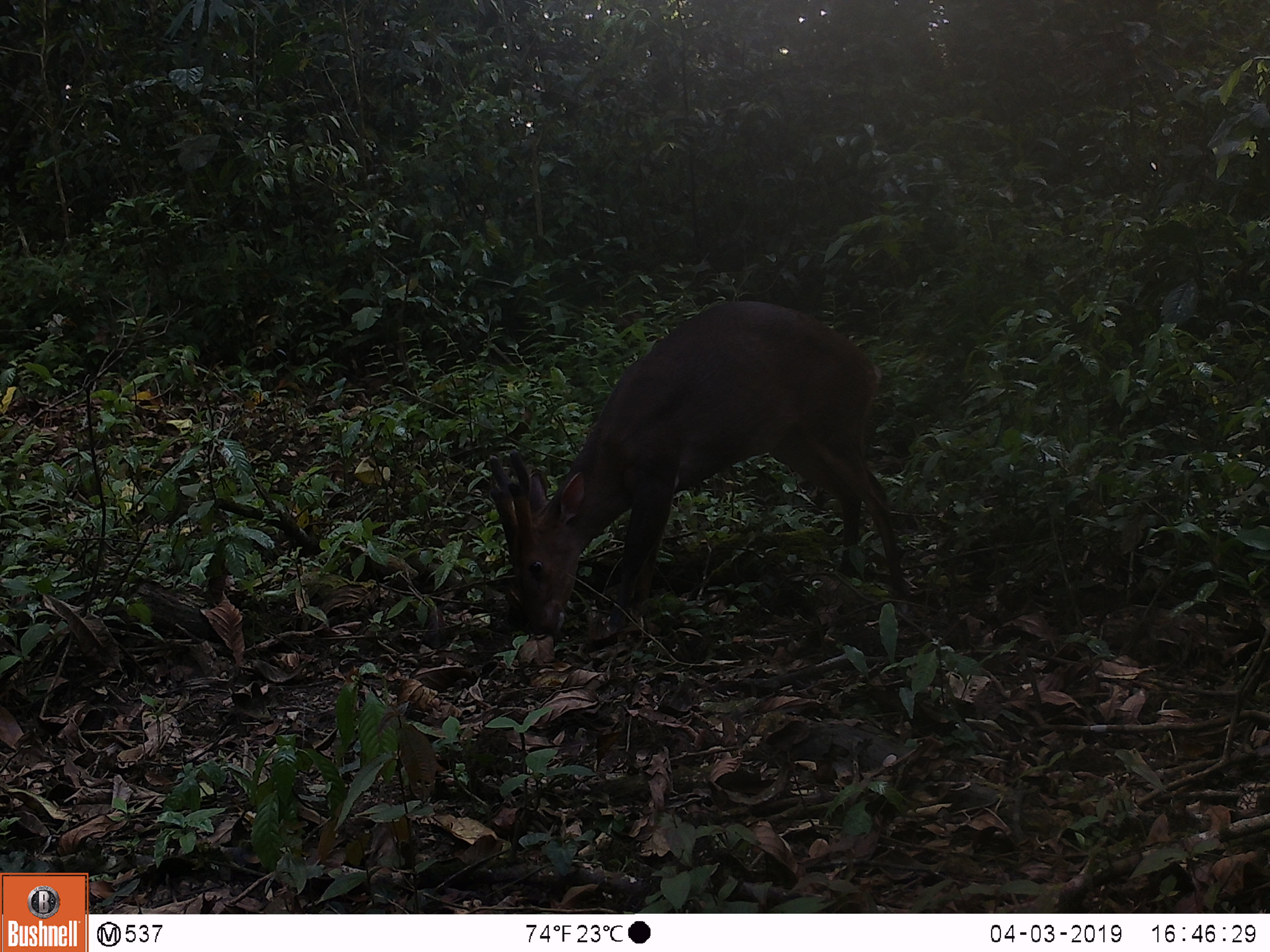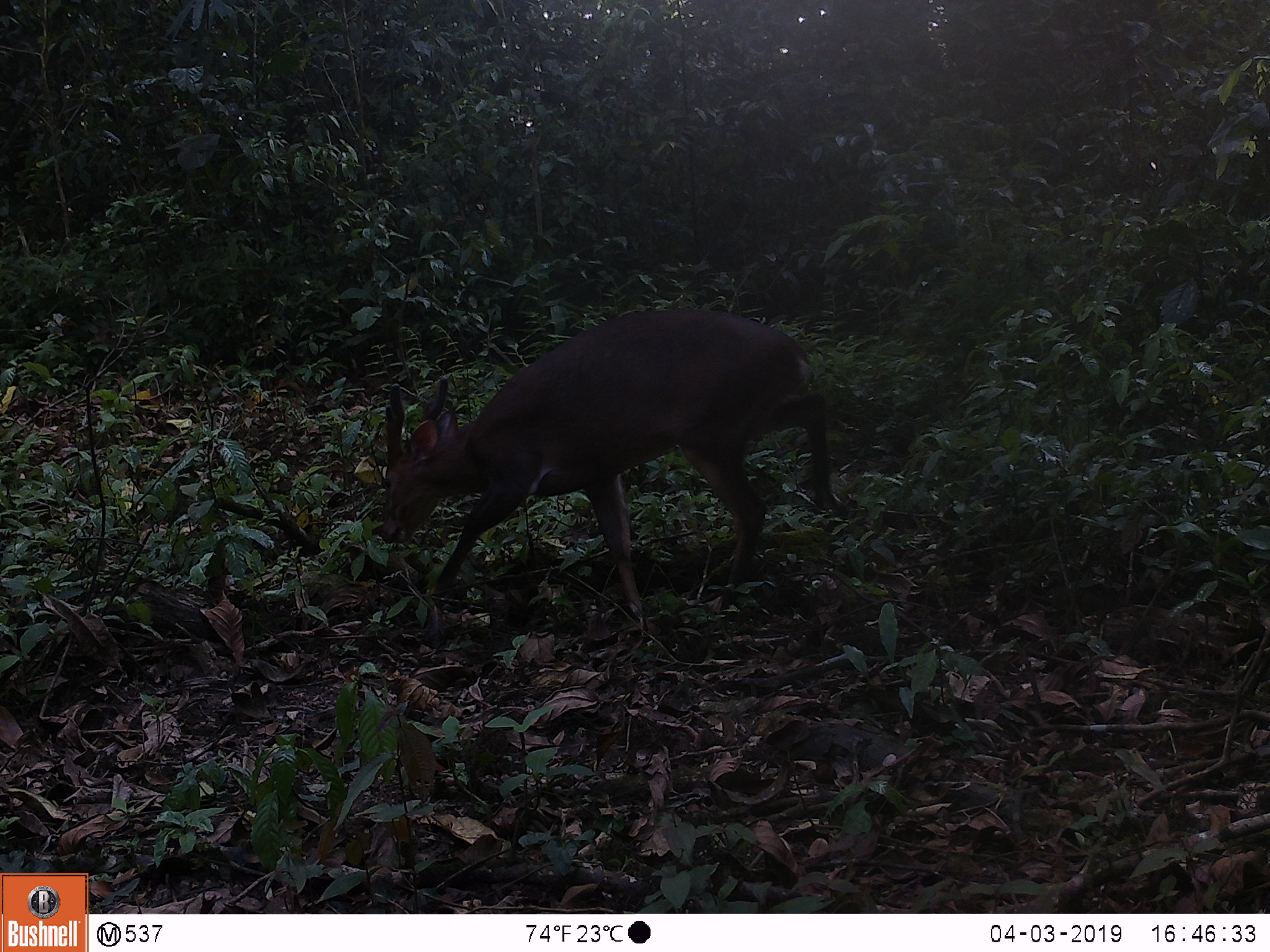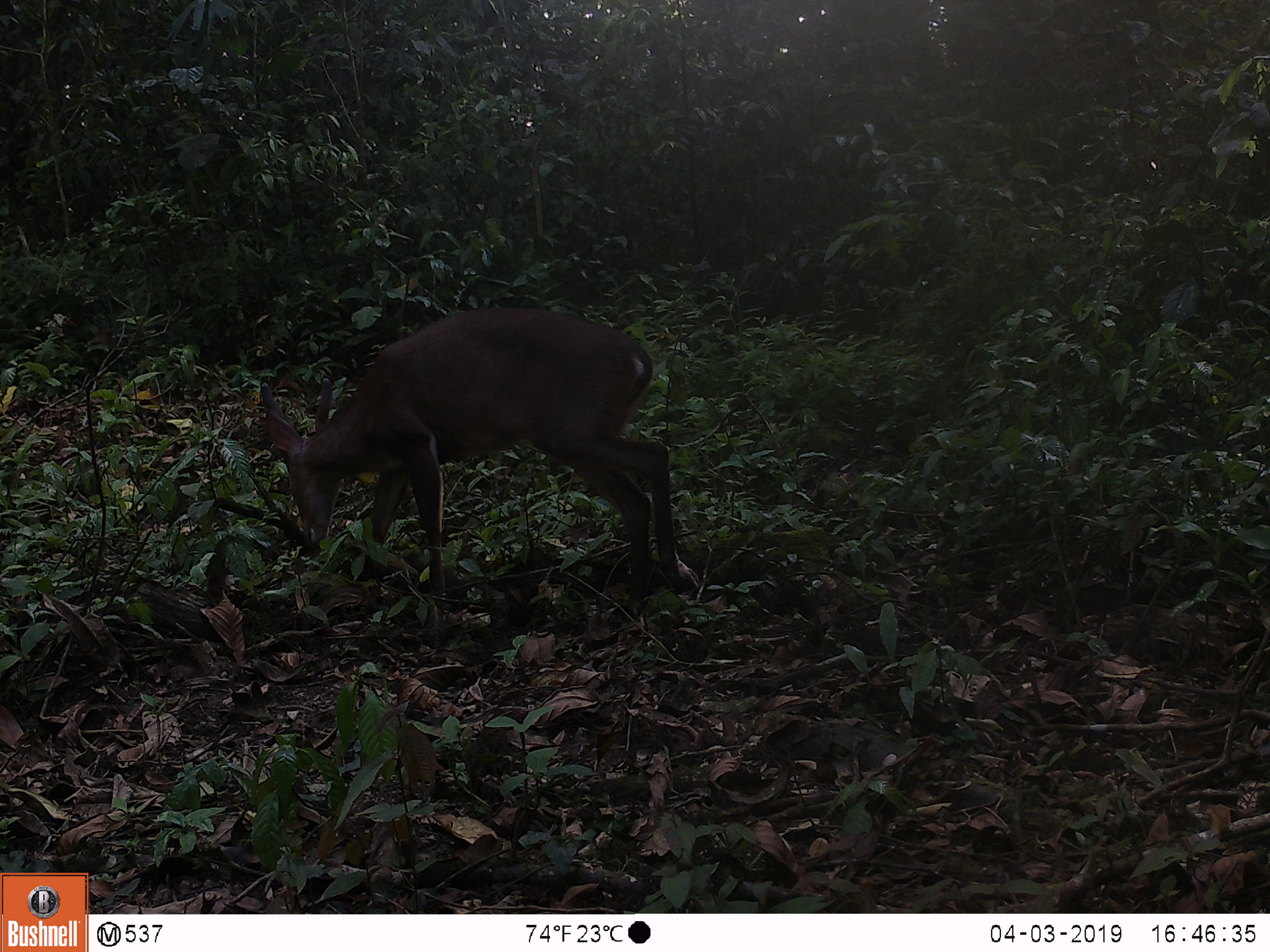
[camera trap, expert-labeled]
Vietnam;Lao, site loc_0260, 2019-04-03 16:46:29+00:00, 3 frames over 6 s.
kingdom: Animalia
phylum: Chordata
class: Mammalia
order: Artiodactyla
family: Cervidae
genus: Muntiacus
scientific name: Muntiacus vuquangensis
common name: large-antlered muntjac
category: large antlered muntjac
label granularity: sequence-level